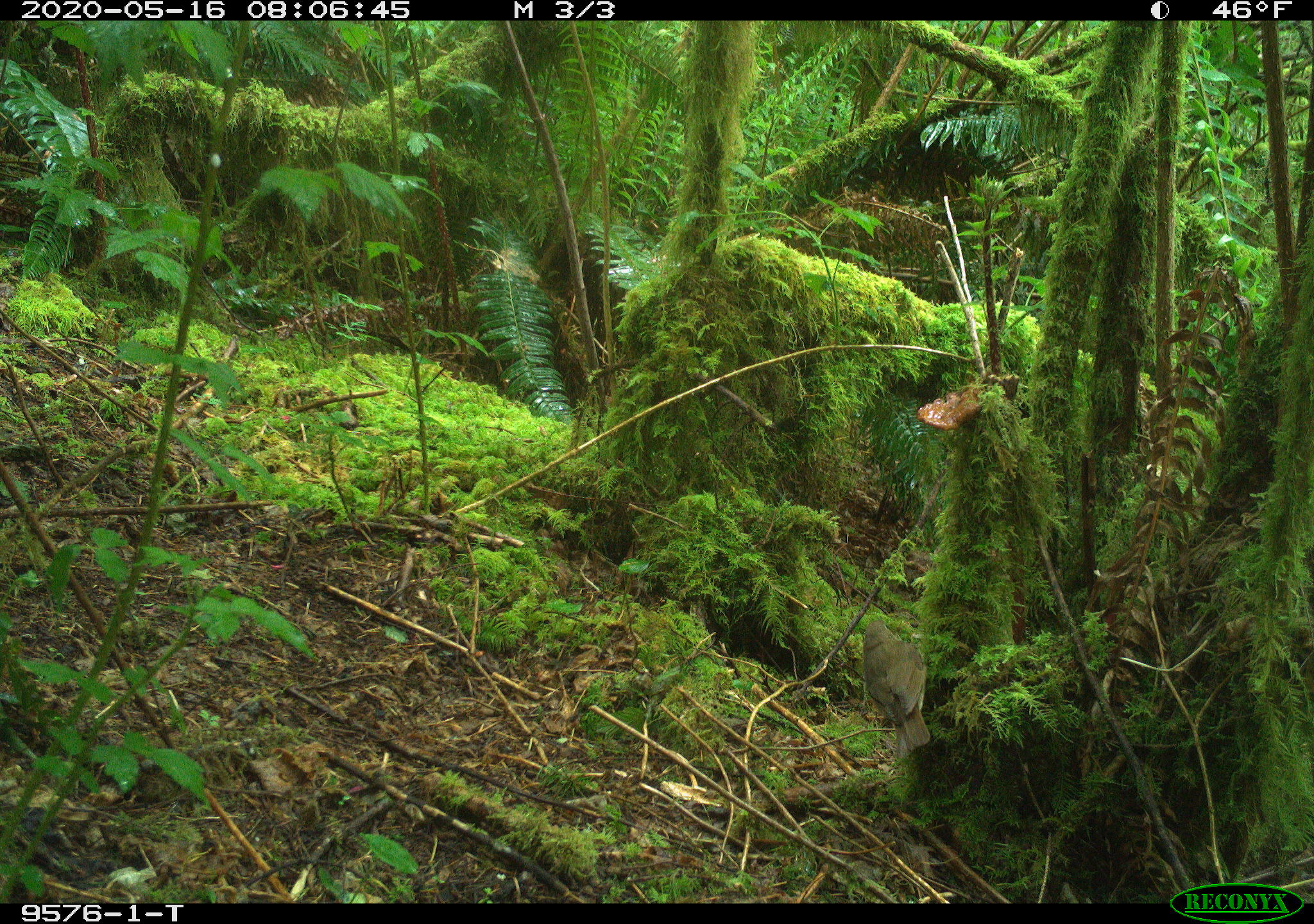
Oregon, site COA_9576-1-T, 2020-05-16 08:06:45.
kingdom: Animalia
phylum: Chordata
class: Aves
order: Passeriformes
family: Turdidae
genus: Catharus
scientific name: Catharus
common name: brown thrushes and nightingale-thrushes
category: catharus species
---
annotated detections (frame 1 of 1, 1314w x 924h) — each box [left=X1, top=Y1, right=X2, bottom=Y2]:
catharus species: [left=859, top=608, right=931, bottom=755]